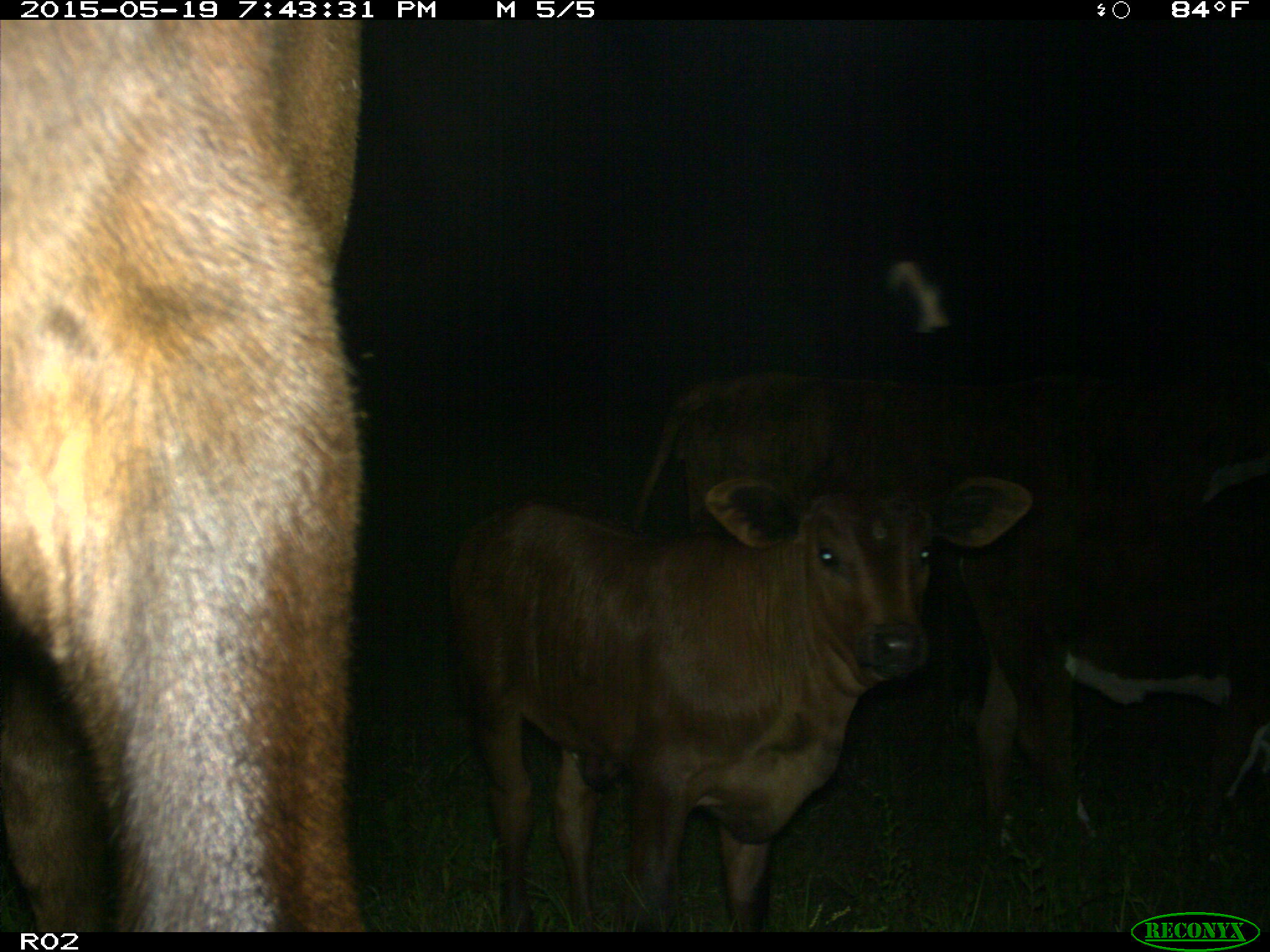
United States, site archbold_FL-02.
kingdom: Animalia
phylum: Chordata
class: Mammalia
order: Artiodactyla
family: Bovidae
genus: Bos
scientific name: Bos taurus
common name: domestic cow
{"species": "Bos taurus (domestic cow)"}